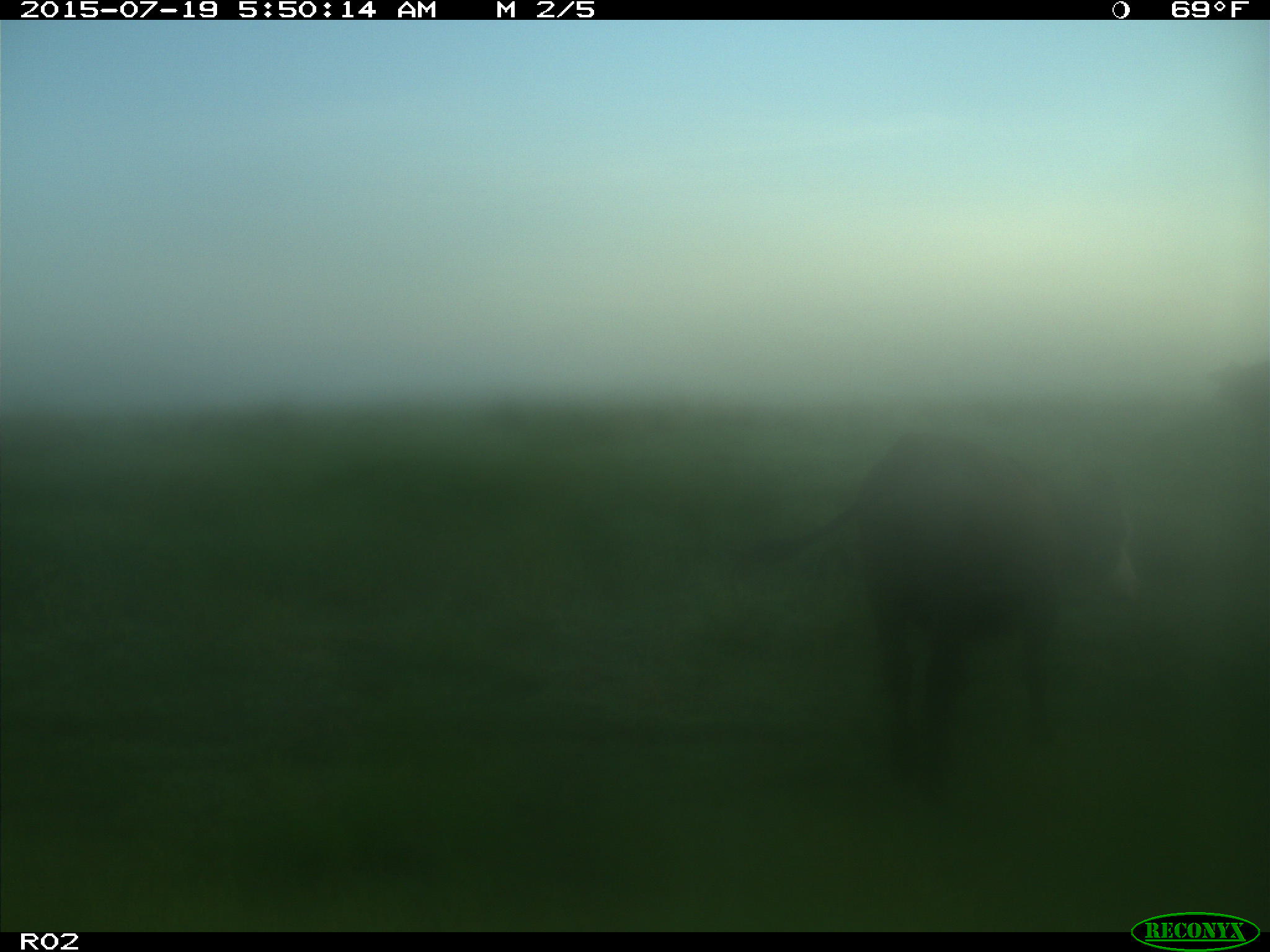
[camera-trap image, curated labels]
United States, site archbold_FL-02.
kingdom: Animalia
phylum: Chordata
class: Mammalia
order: Artiodactyla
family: Bovidae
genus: Bos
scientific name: Bos taurus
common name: domestic cow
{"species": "Bos taurus (domestic cow)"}